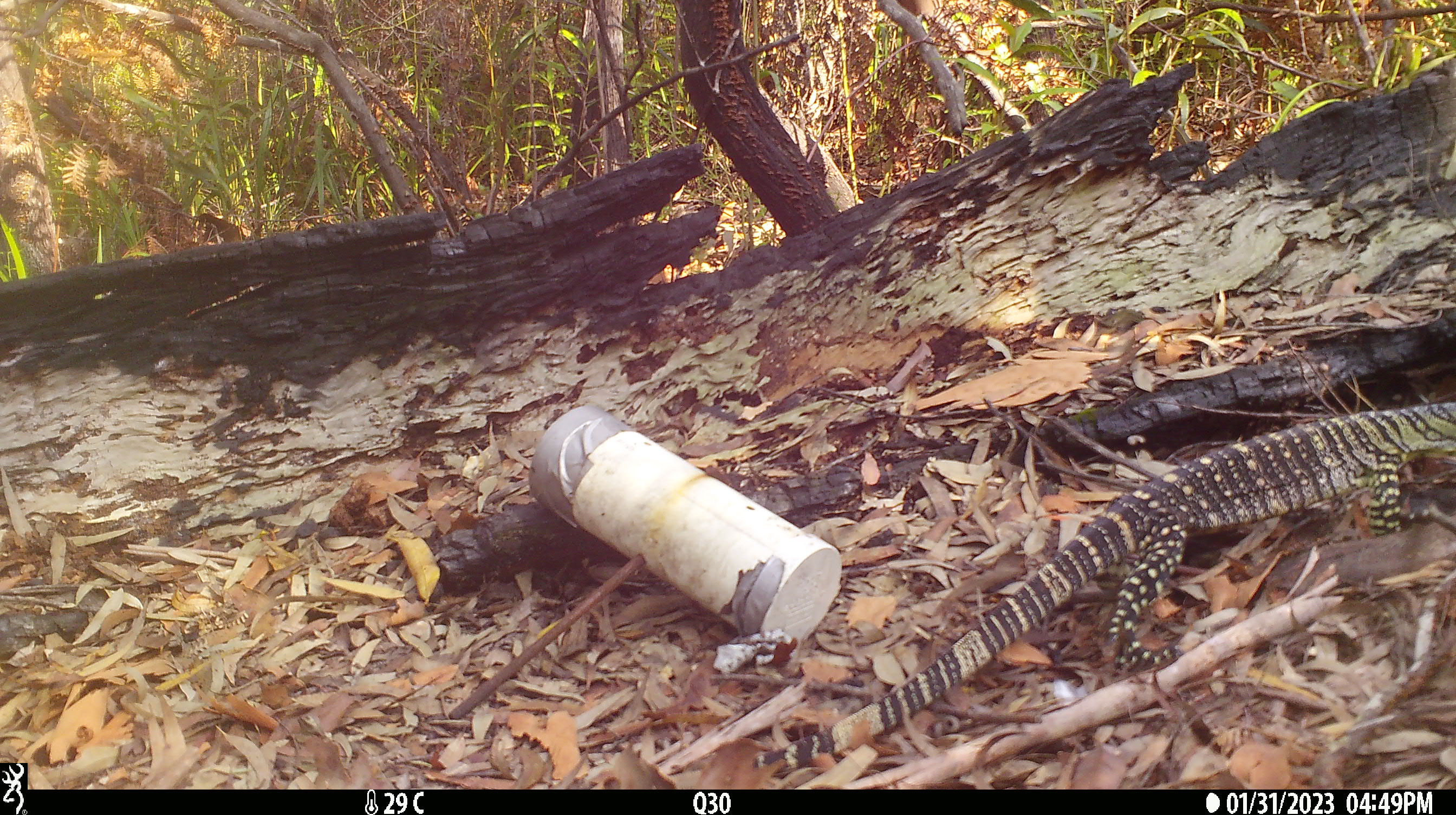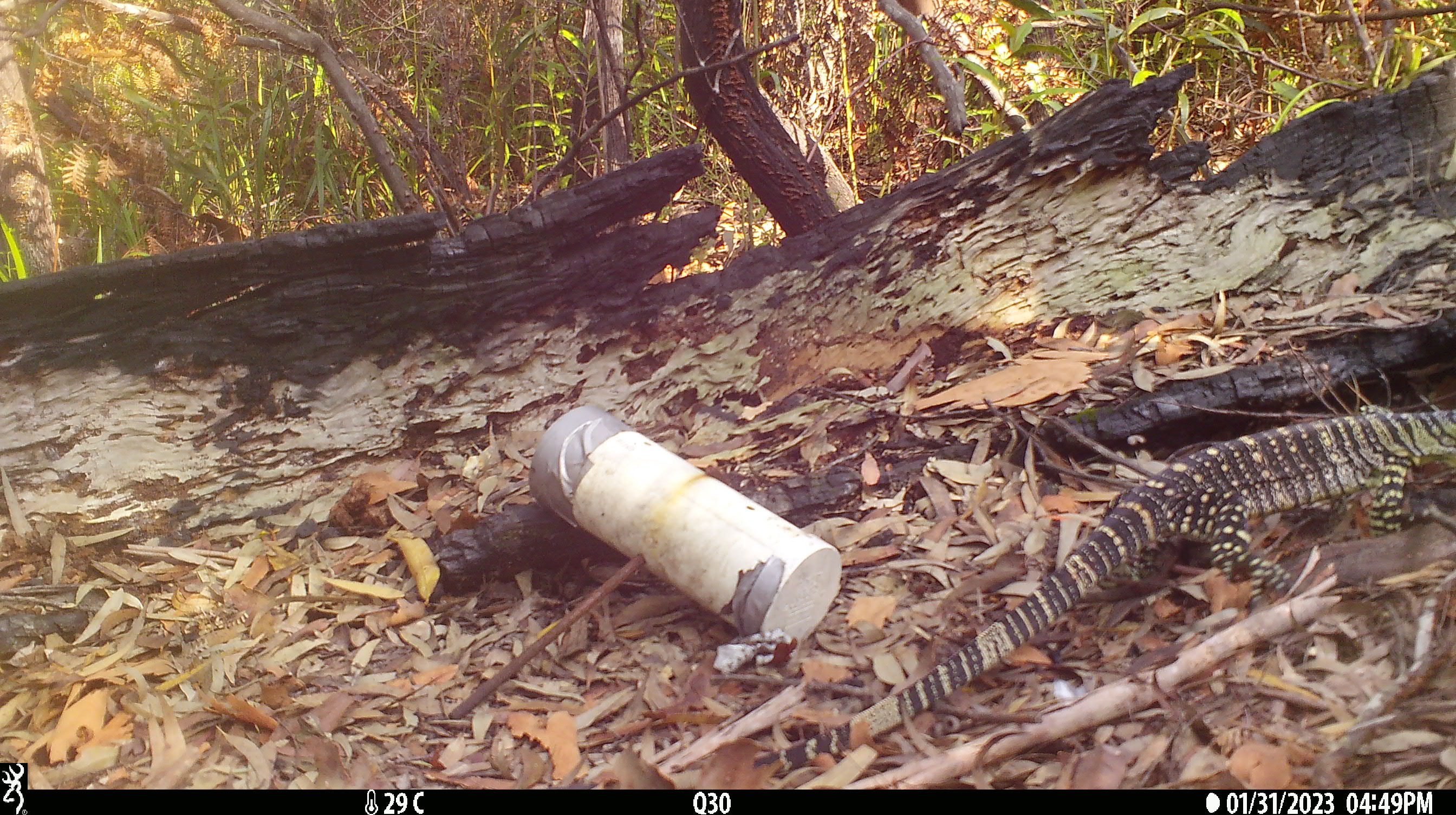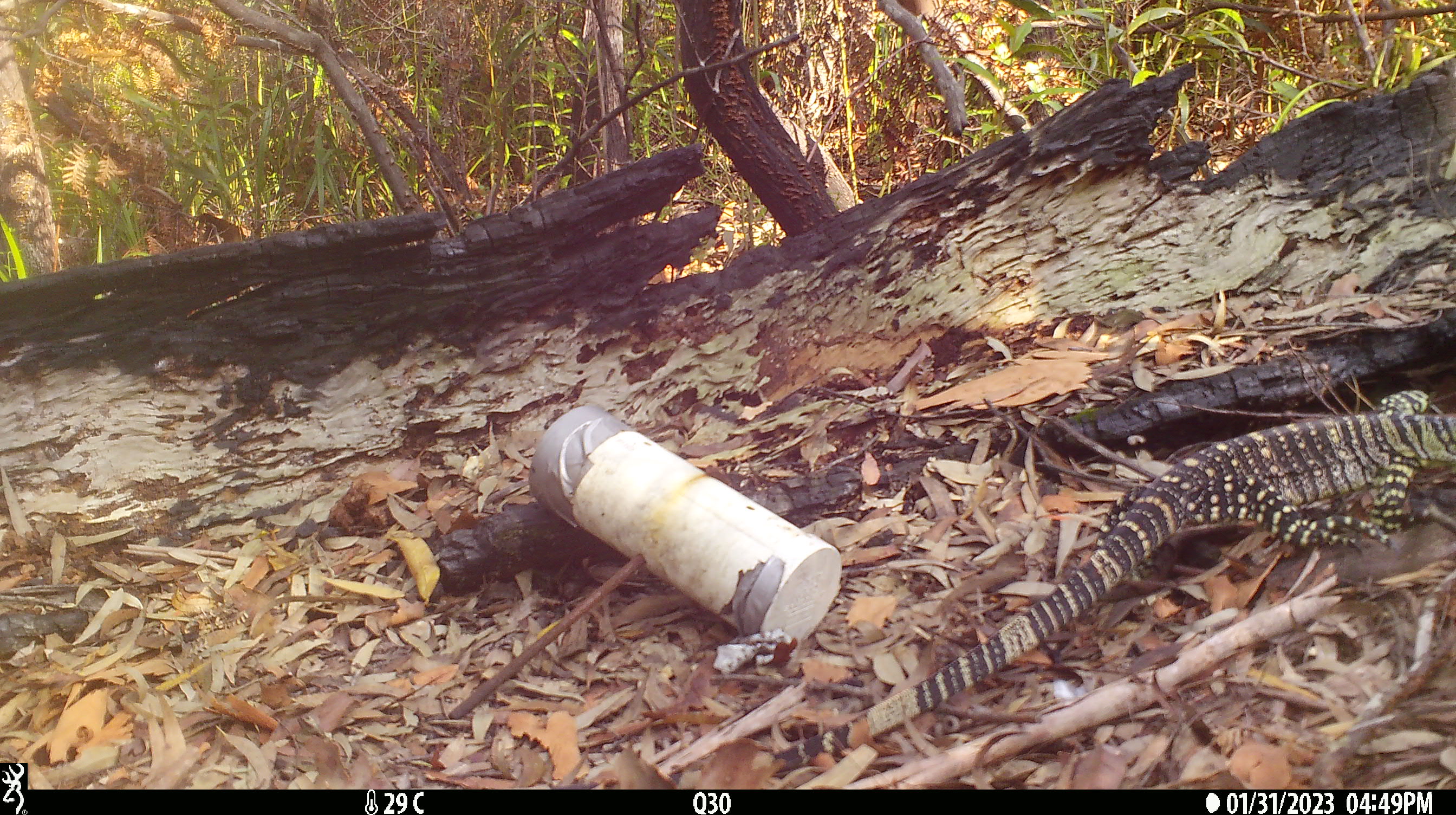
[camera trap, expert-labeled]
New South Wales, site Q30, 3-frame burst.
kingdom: Animalia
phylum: Chordata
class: Reptilia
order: Squamata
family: Varanidae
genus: Varanus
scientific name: Varanus varius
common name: lace monitor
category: goanna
Goanna (lace monitor) (Varanus varius).